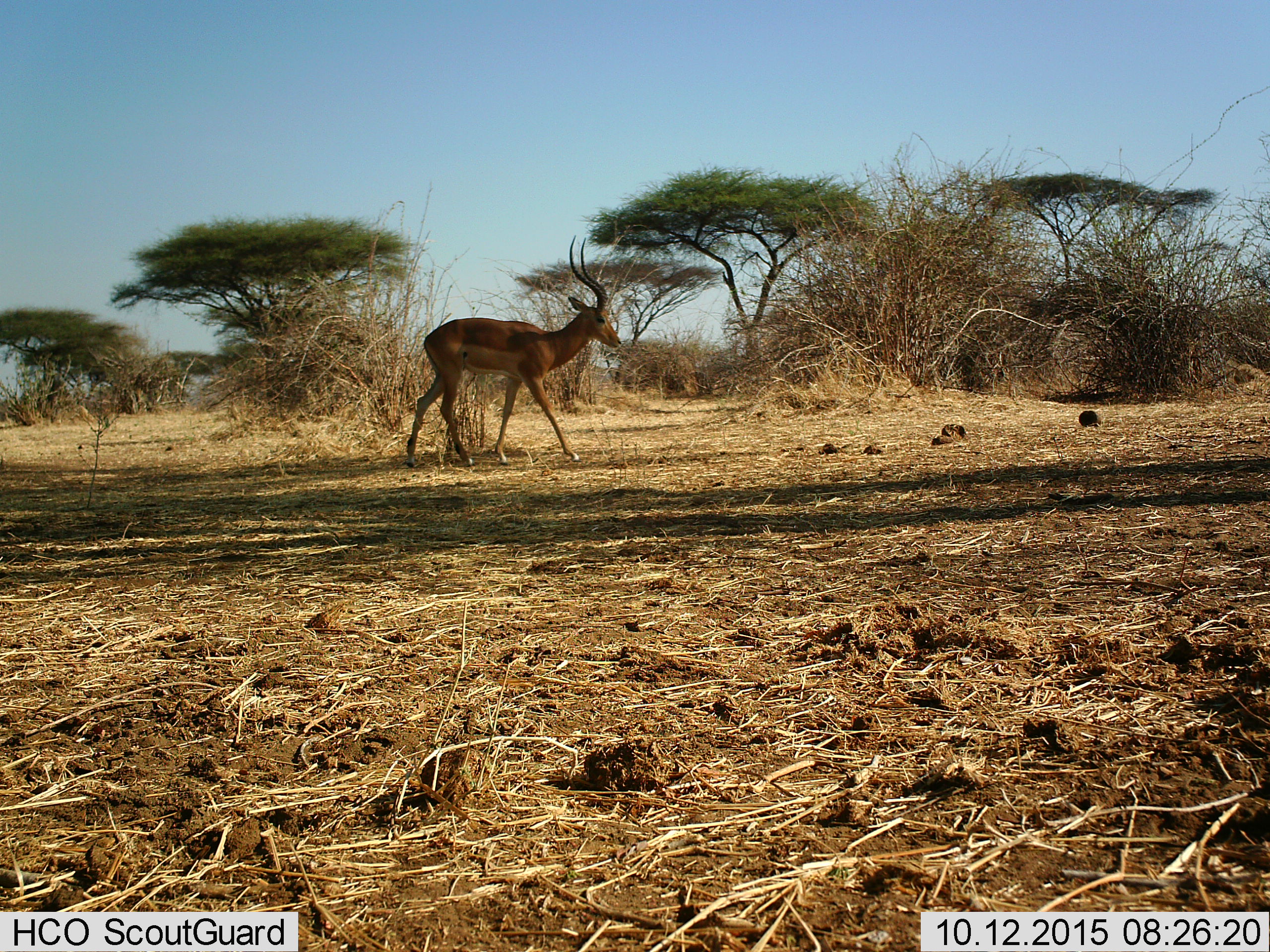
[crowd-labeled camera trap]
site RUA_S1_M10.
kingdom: Animalia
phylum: Chordata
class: Mammalia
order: Artiodactyla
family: Bovidae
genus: Aepyceros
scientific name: Aepyceros melampus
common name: impala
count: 1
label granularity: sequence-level